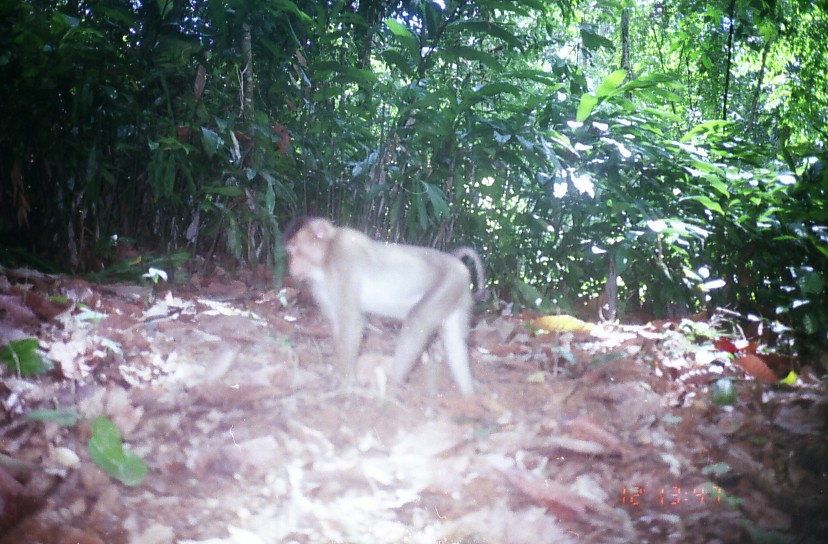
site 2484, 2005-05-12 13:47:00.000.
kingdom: Animalia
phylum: Chordata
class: Mammalia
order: Primates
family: Cercopithecidae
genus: Macaca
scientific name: Macaca nemestrina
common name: southern pig-tailed macaque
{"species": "Macaca nemestrina (southern pig-tailed macaque)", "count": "1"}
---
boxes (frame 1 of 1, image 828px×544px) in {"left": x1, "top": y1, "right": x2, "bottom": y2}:
macaca nemestrina: {"left": 282, "top": 215, "right": 486, "bottom": 413}